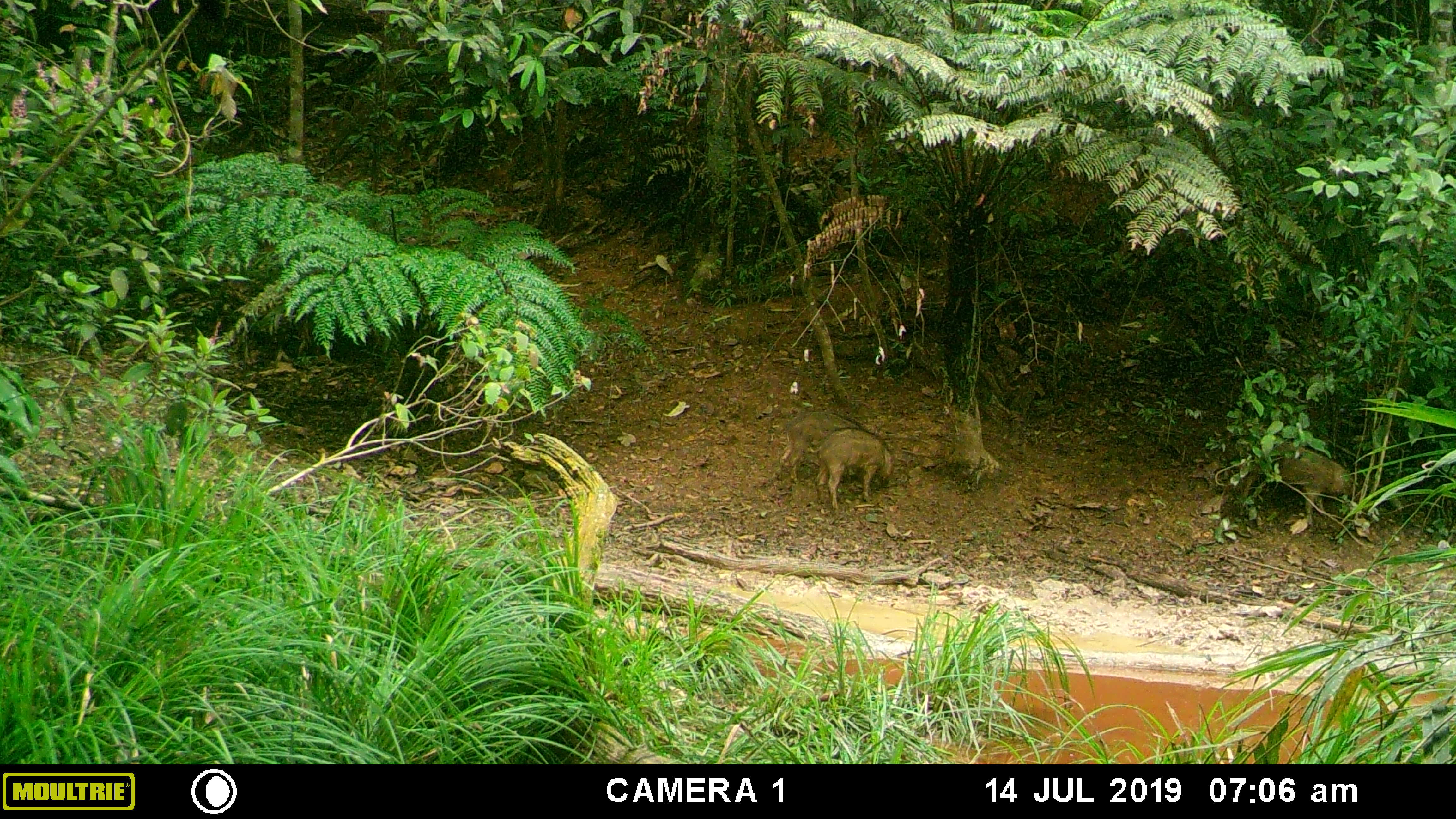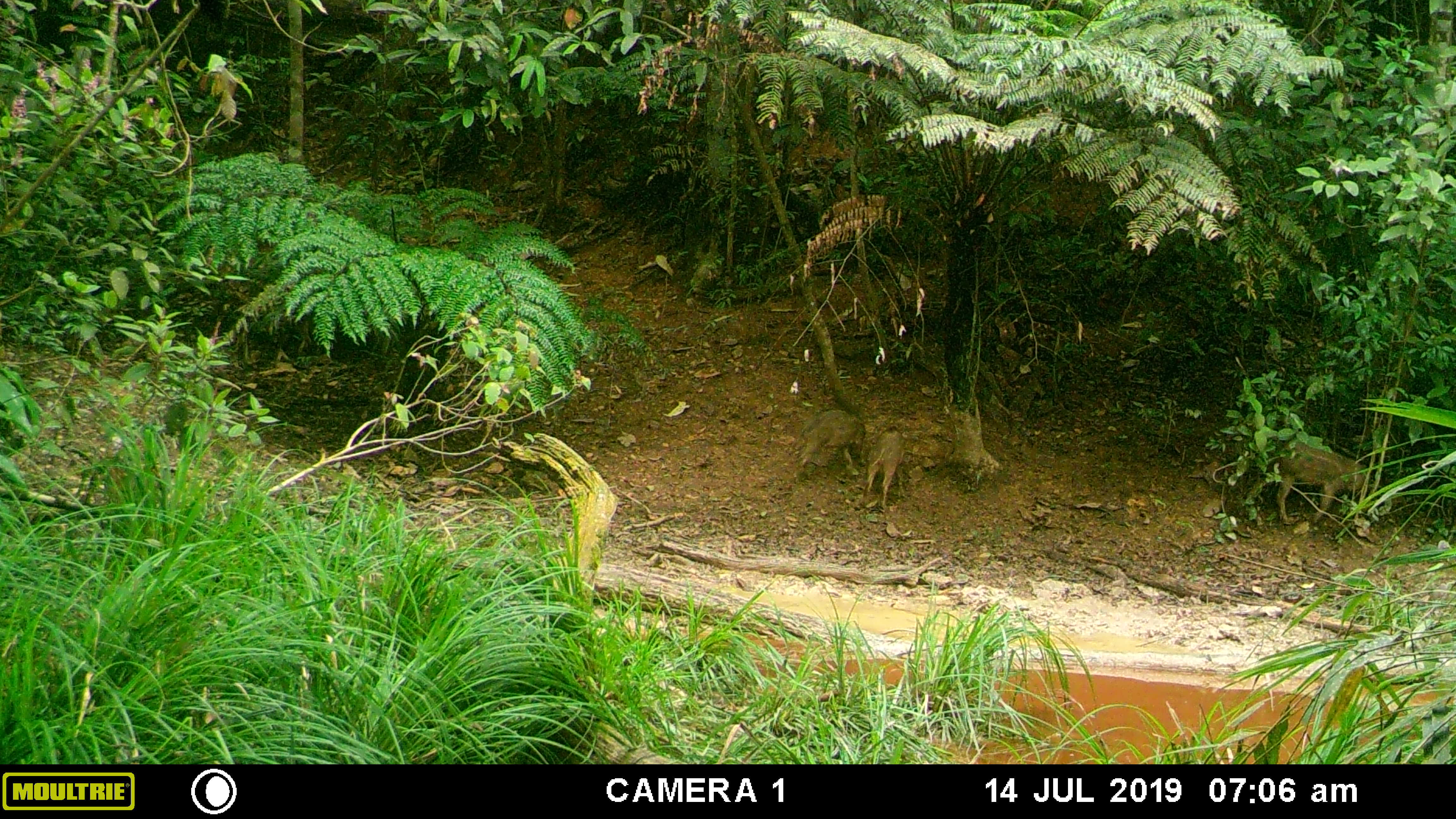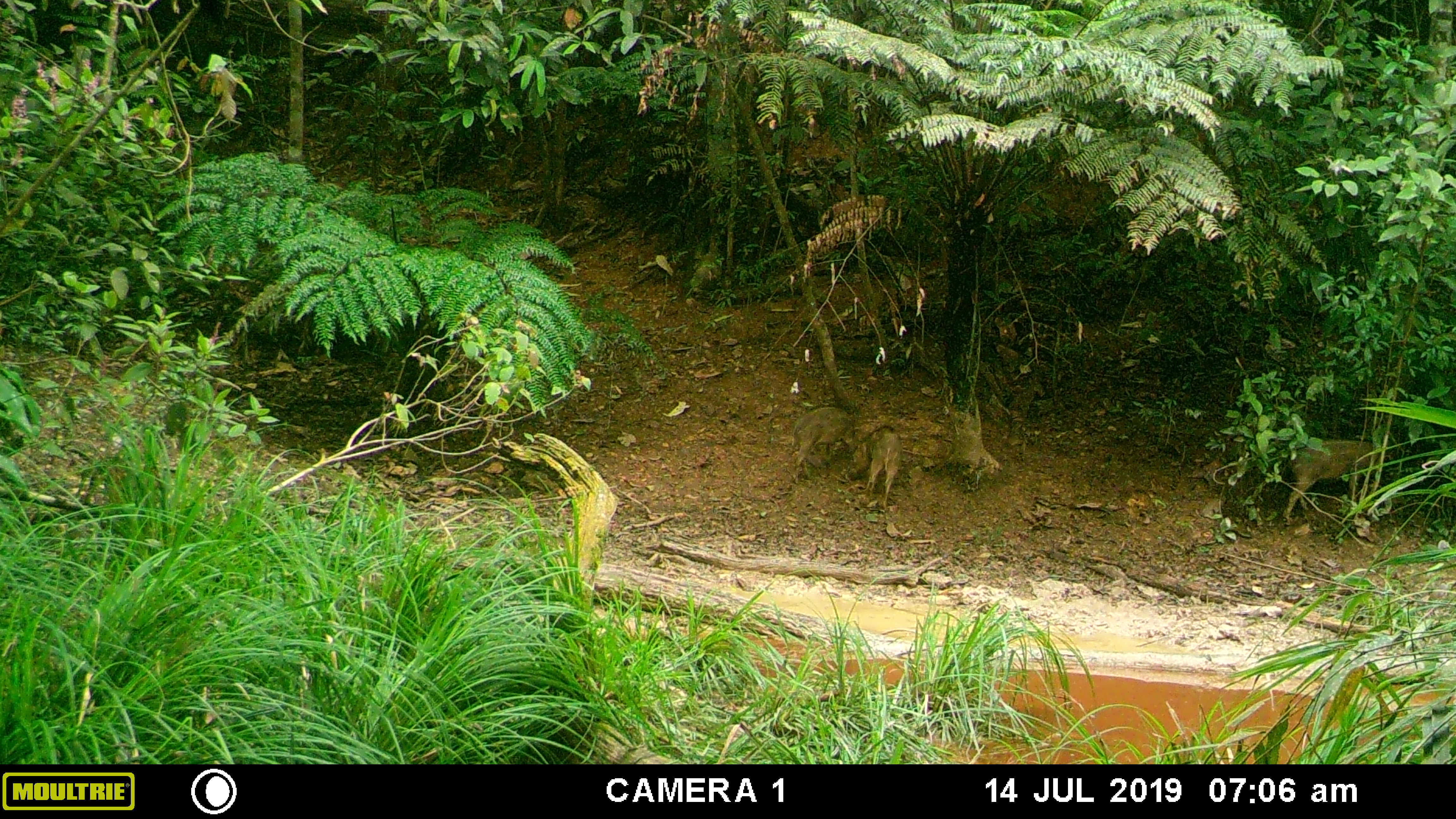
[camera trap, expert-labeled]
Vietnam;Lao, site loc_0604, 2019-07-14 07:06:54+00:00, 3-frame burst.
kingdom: Animalia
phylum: Chordata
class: Mammalia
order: Artiodactyla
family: Suidae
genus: Sus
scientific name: Sus scrofa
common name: eurasian wild pig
Eurasian wild pig (Sus scrofa). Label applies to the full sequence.